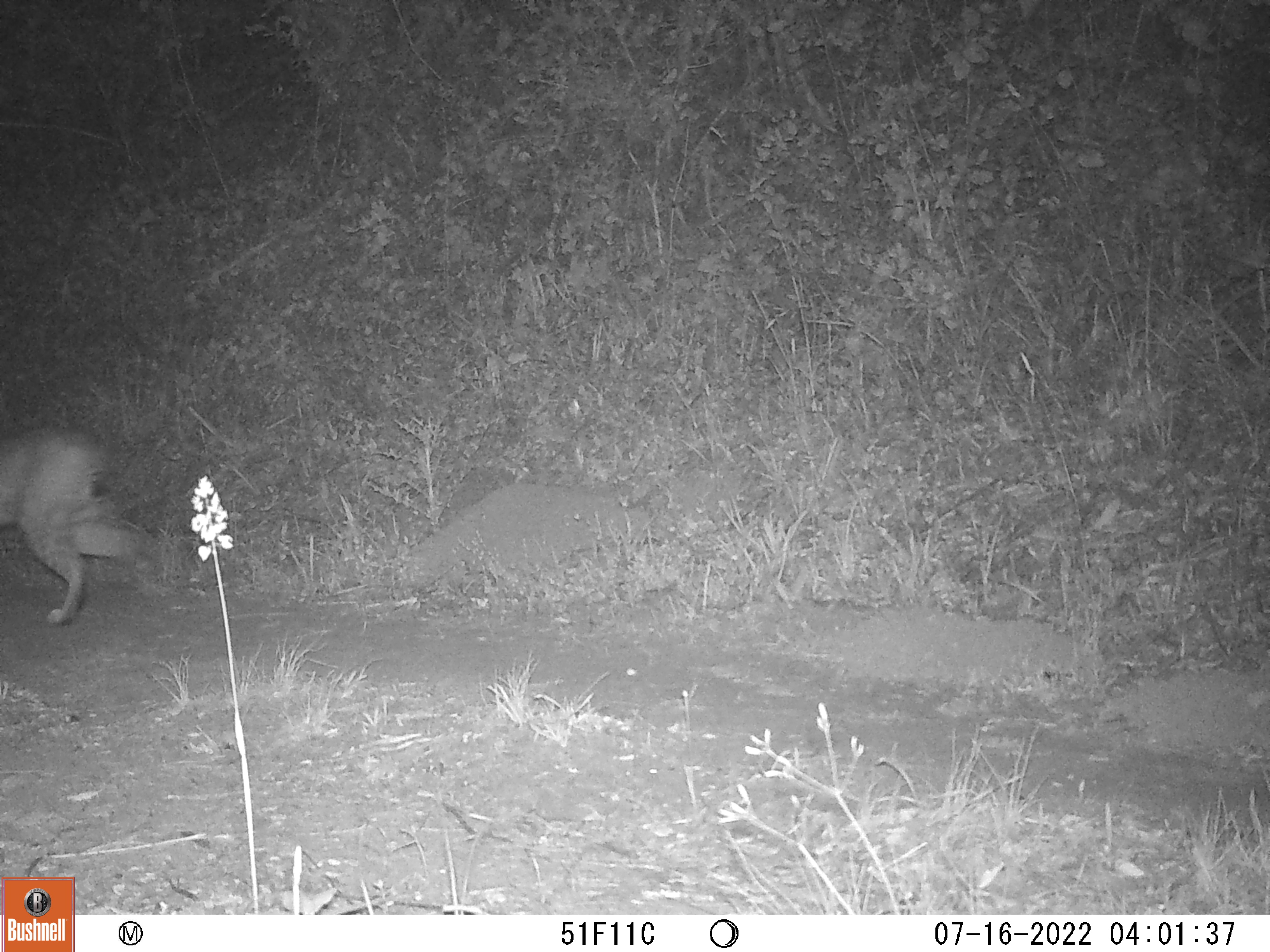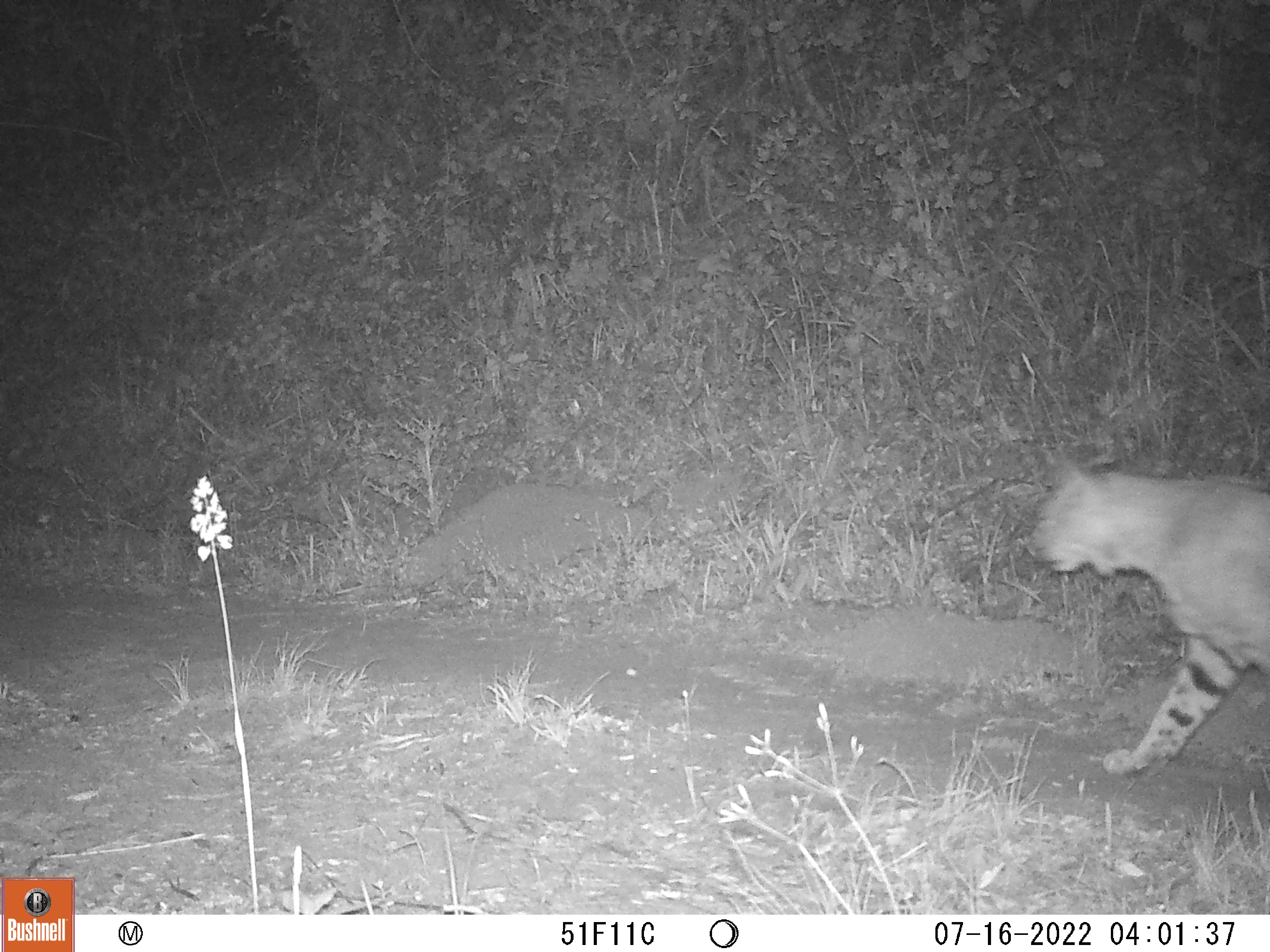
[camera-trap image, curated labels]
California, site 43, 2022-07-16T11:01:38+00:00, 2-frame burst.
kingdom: Animalia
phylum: Chordata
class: Mammalia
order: Carnivora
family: Felidae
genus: Lynx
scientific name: Lynx rufus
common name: bobcat